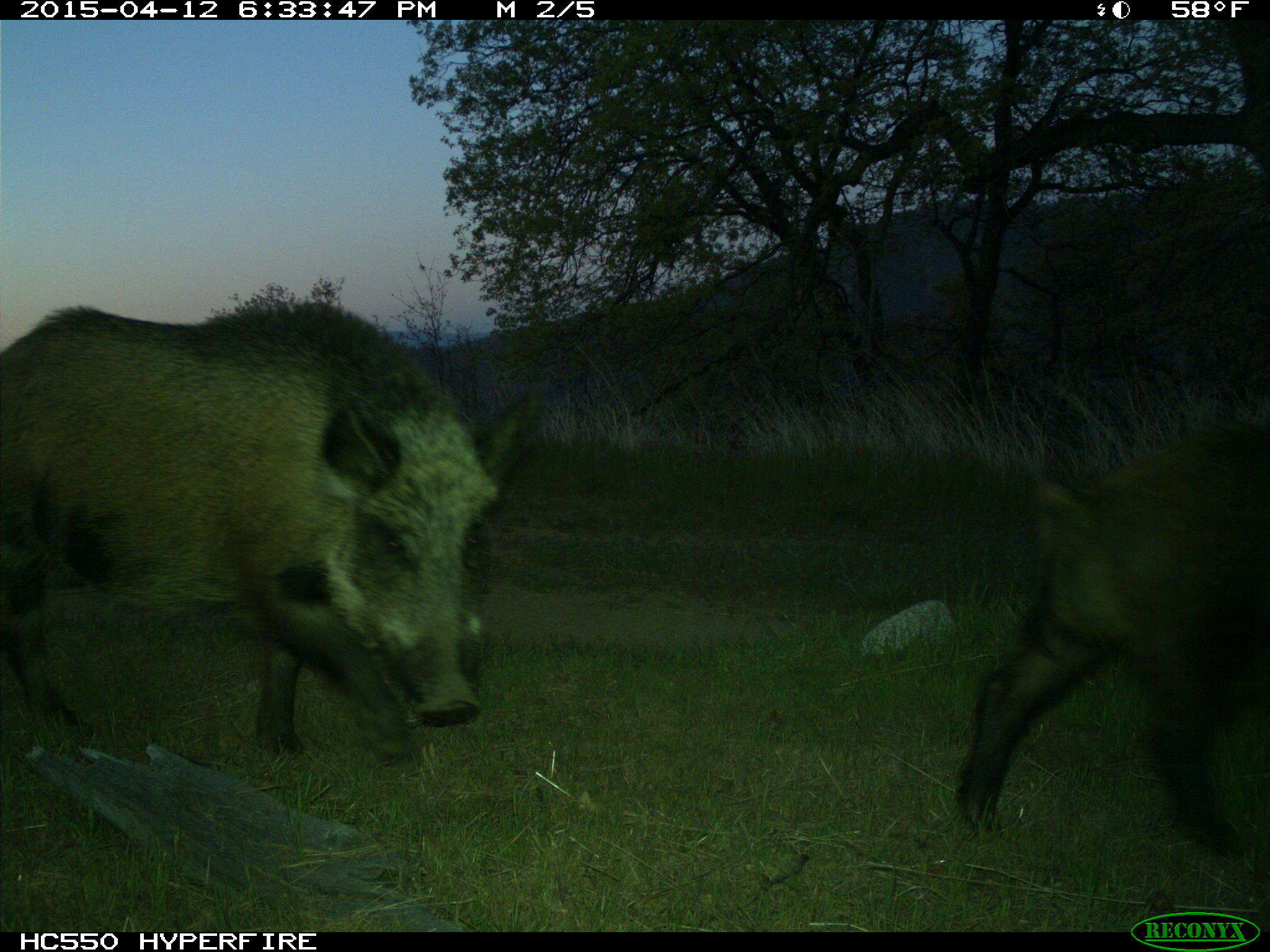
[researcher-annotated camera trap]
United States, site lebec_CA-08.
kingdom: Animalia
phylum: Chordata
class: Mammalia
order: Artiodactyla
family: Suidae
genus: Sus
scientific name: Sus scrofa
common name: wild boar